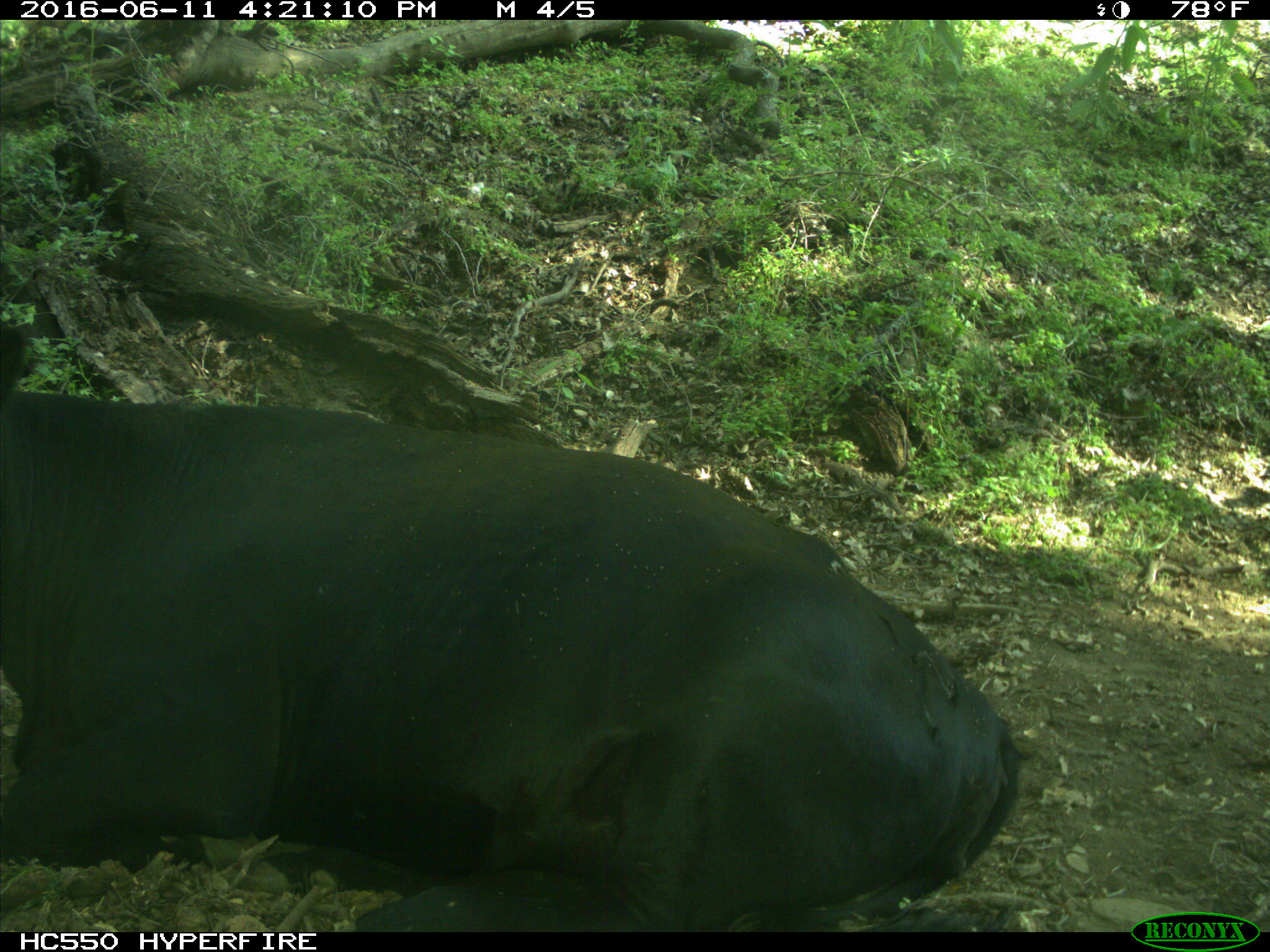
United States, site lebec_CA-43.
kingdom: Animalia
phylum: Chordata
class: Mammalia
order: Artiodactyla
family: Bovidae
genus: Bos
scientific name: Bos taurus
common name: domestic cow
Bos taurus (domestic cow).